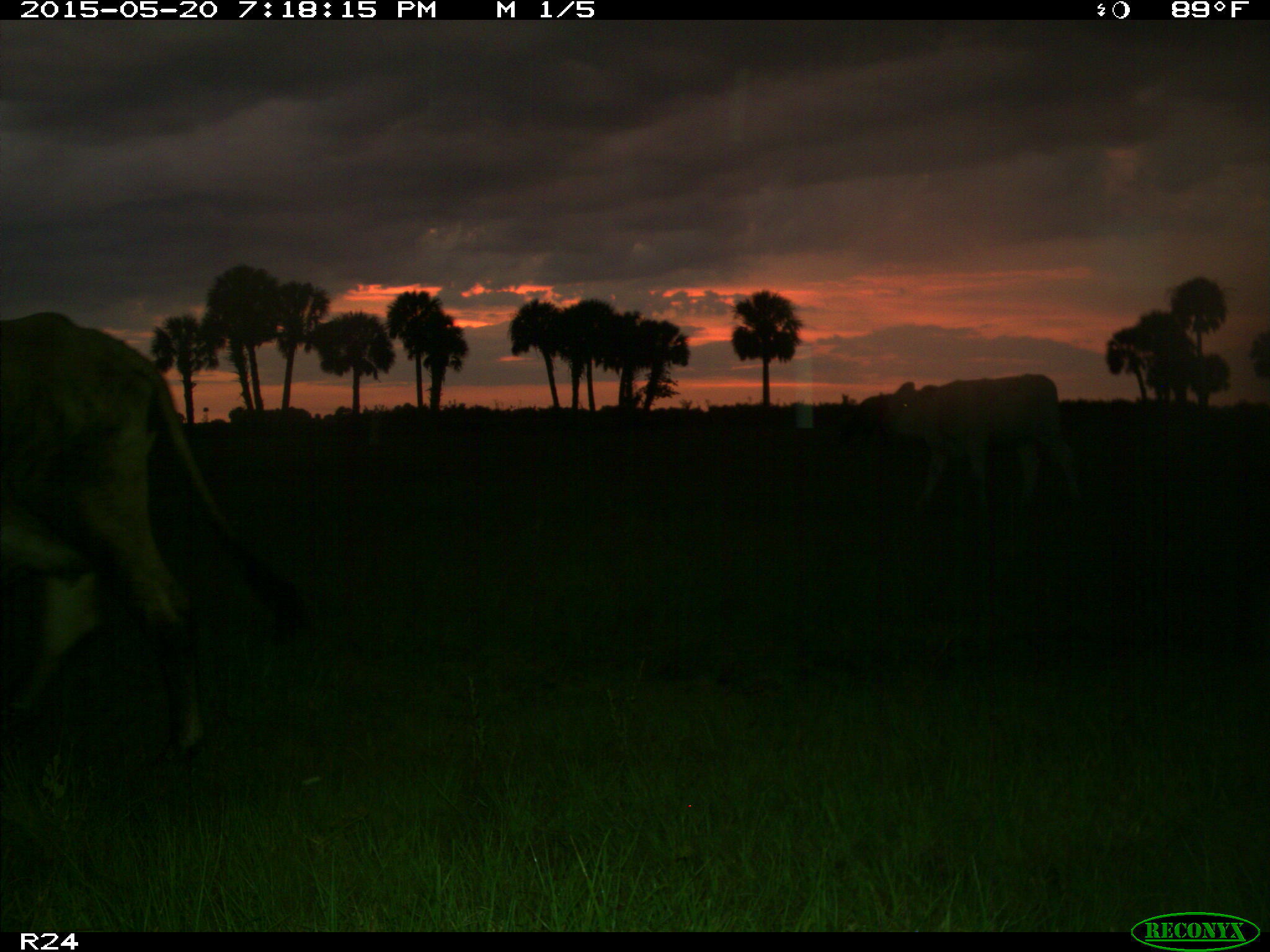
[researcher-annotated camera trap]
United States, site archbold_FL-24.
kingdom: Animalia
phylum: Chordata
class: Mammalia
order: Artiodactyla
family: Bovidae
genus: Bos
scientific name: Bos taurus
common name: domestic cow